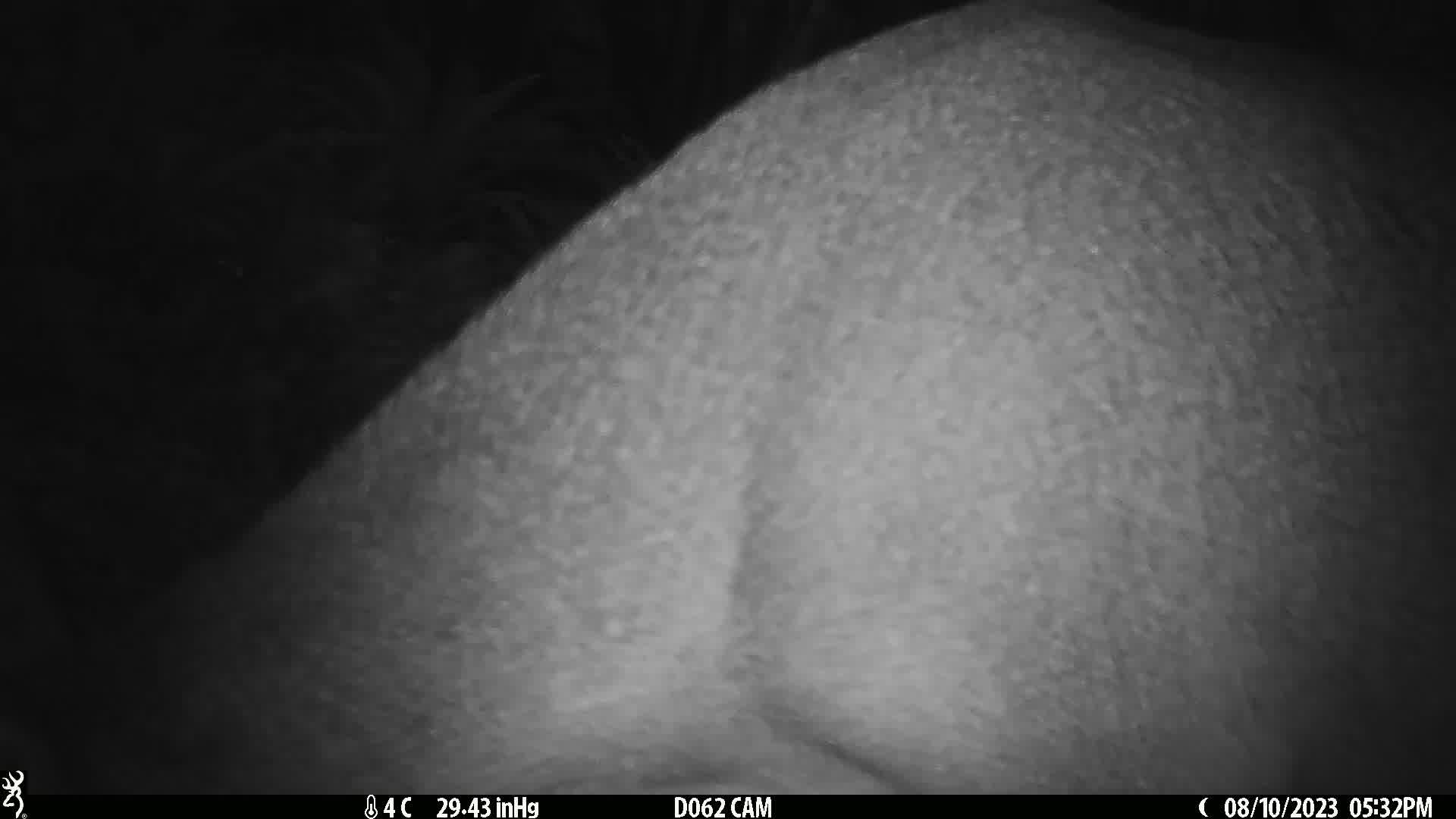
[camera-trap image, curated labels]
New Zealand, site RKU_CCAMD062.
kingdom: Animalia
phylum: Chordata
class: Mammalia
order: Artiodactyla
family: Cervidae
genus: Odocoileus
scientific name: Odocoileus virginianus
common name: white-tailed deer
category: white tailed deer